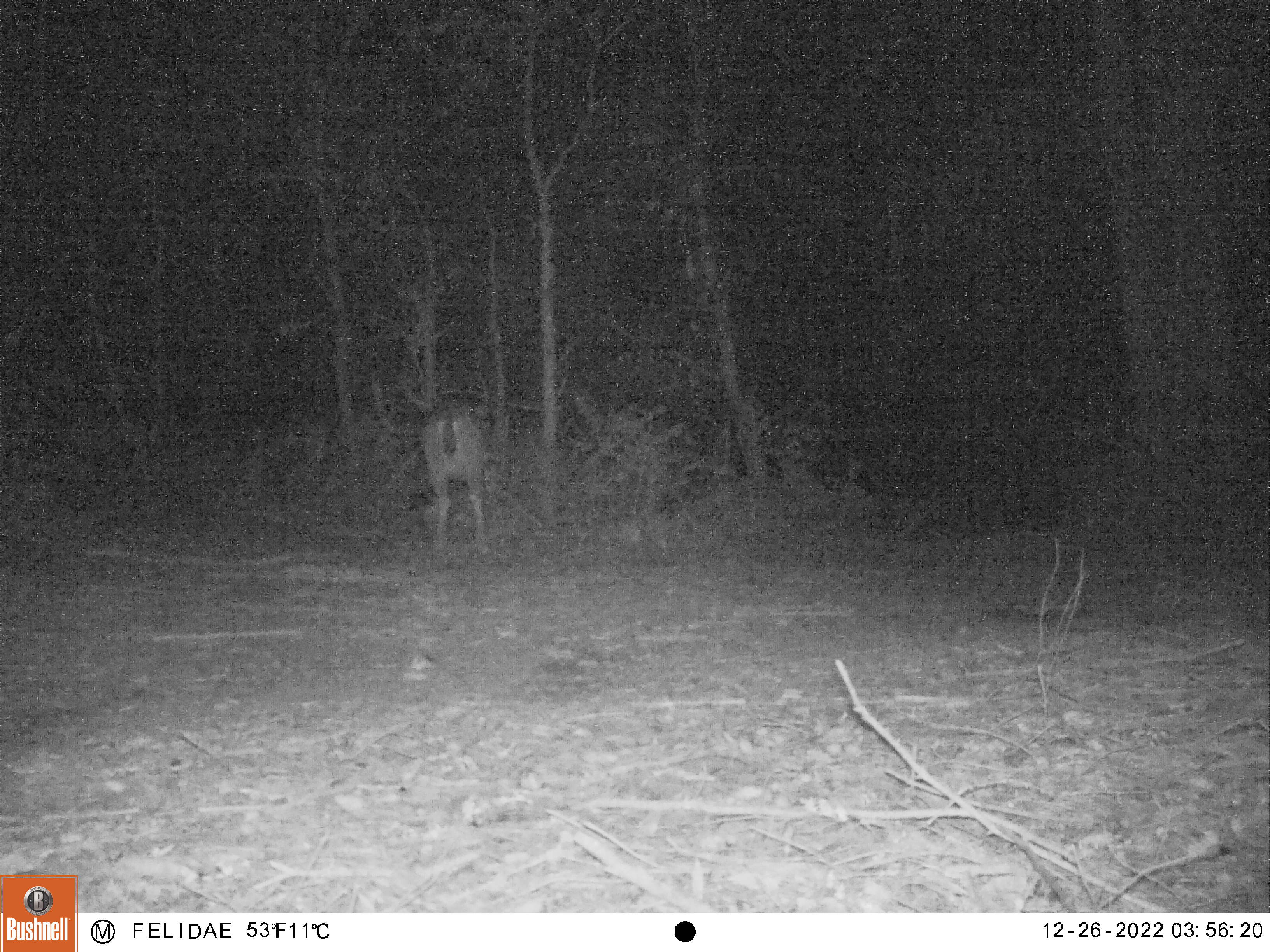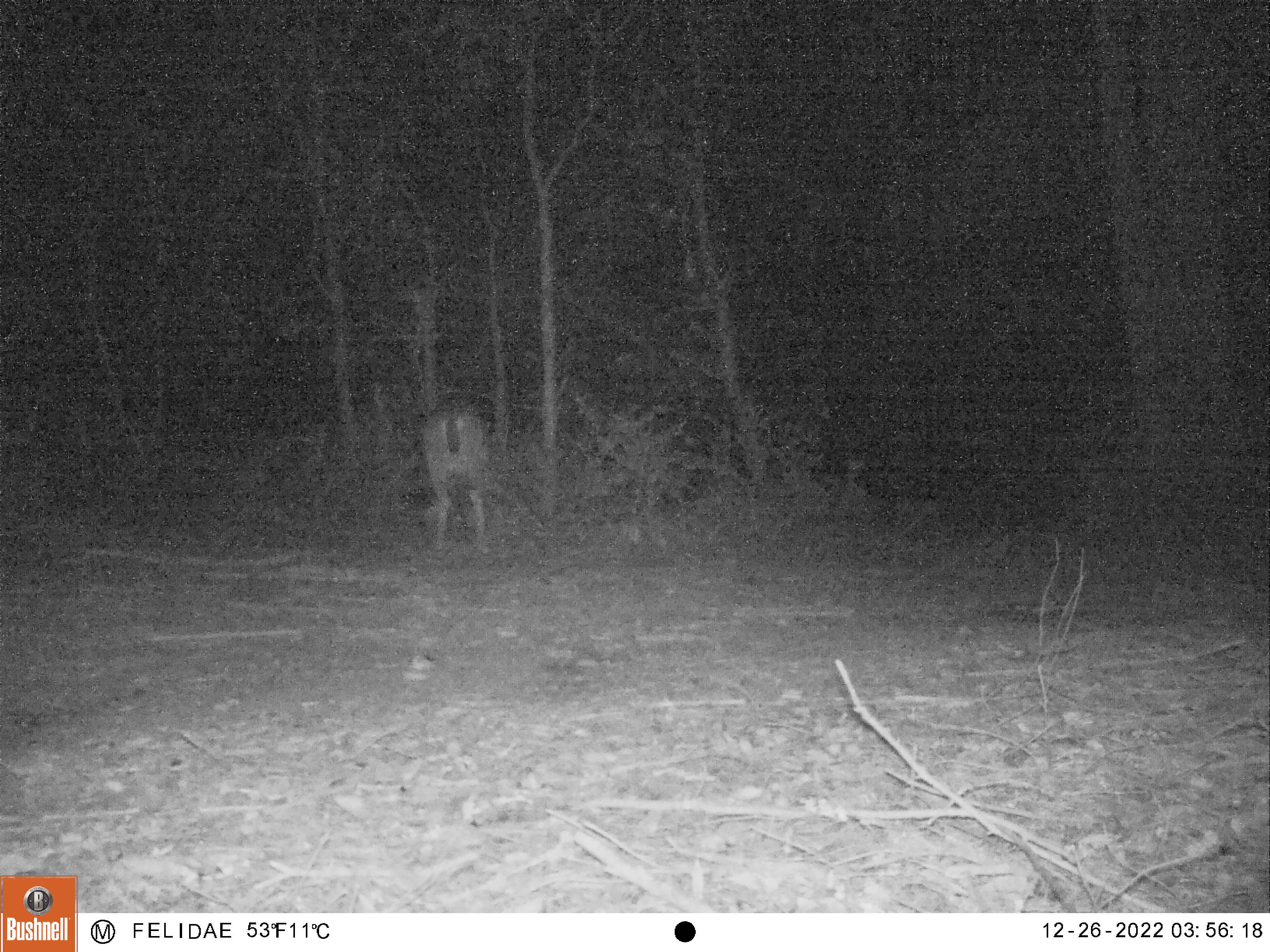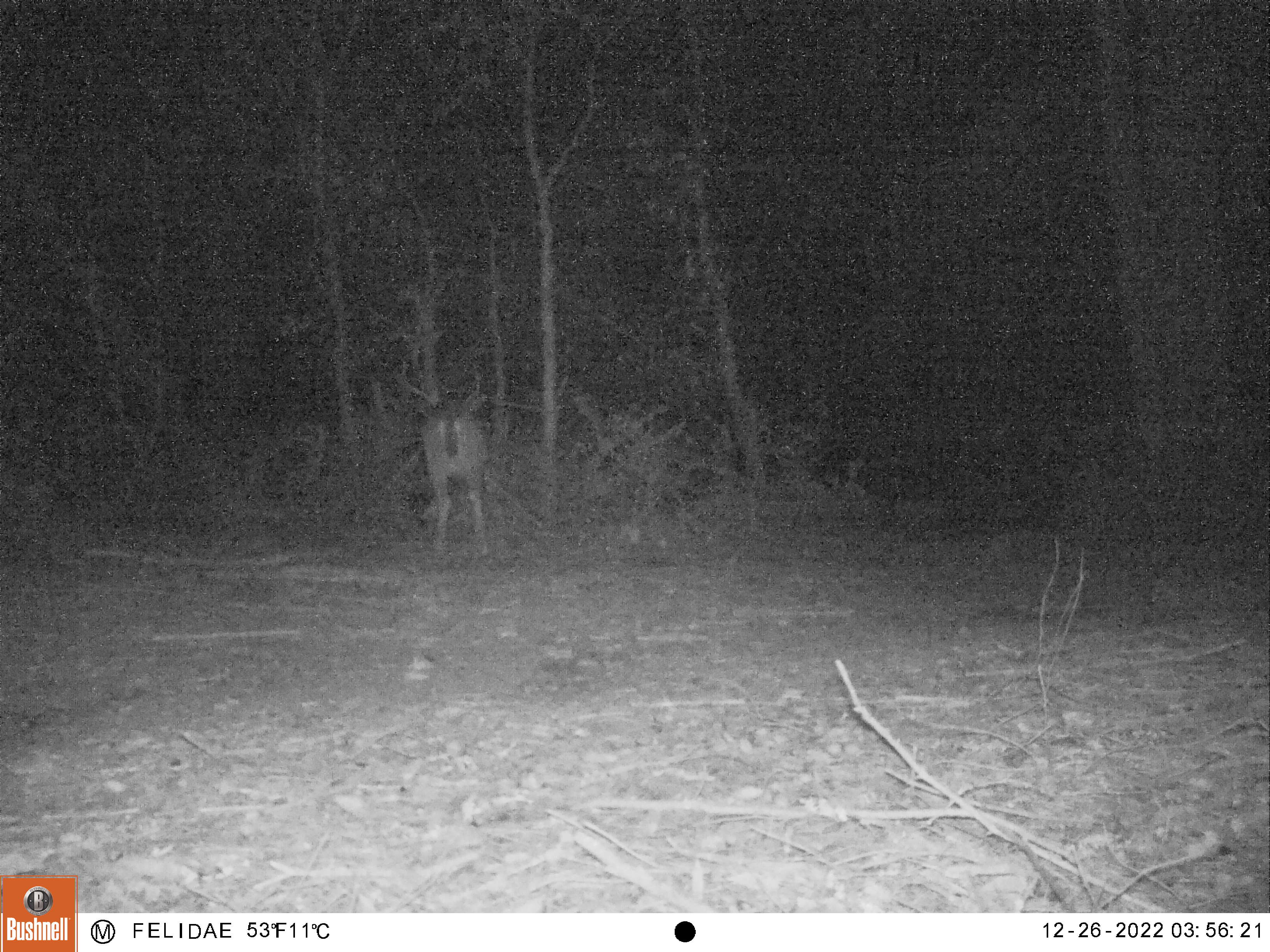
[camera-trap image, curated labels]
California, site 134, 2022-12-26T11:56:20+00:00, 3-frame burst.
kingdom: Animalia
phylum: Chordata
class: Mammalia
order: Artiodactyla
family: Cervidae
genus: Odocoileus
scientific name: Odocoileus hemionus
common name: mule deer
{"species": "mule deer (Odocoileus hemionus)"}